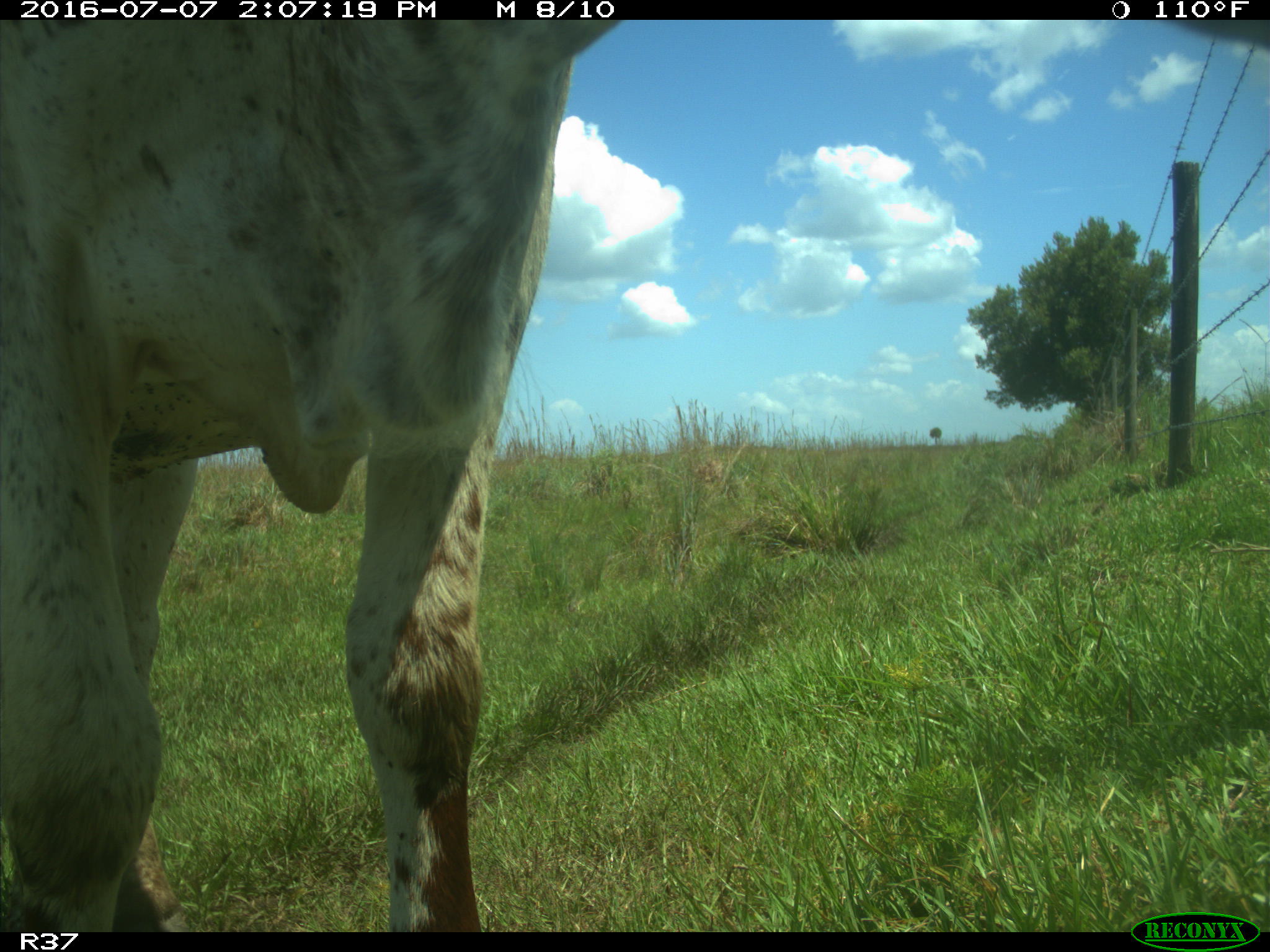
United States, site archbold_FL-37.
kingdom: Animalia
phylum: Chordata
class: Mammalia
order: Artiodactyla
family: Bovidae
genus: Bos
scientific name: Bos taurus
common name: domestic cow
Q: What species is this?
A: Bos taurus (domestic cow).